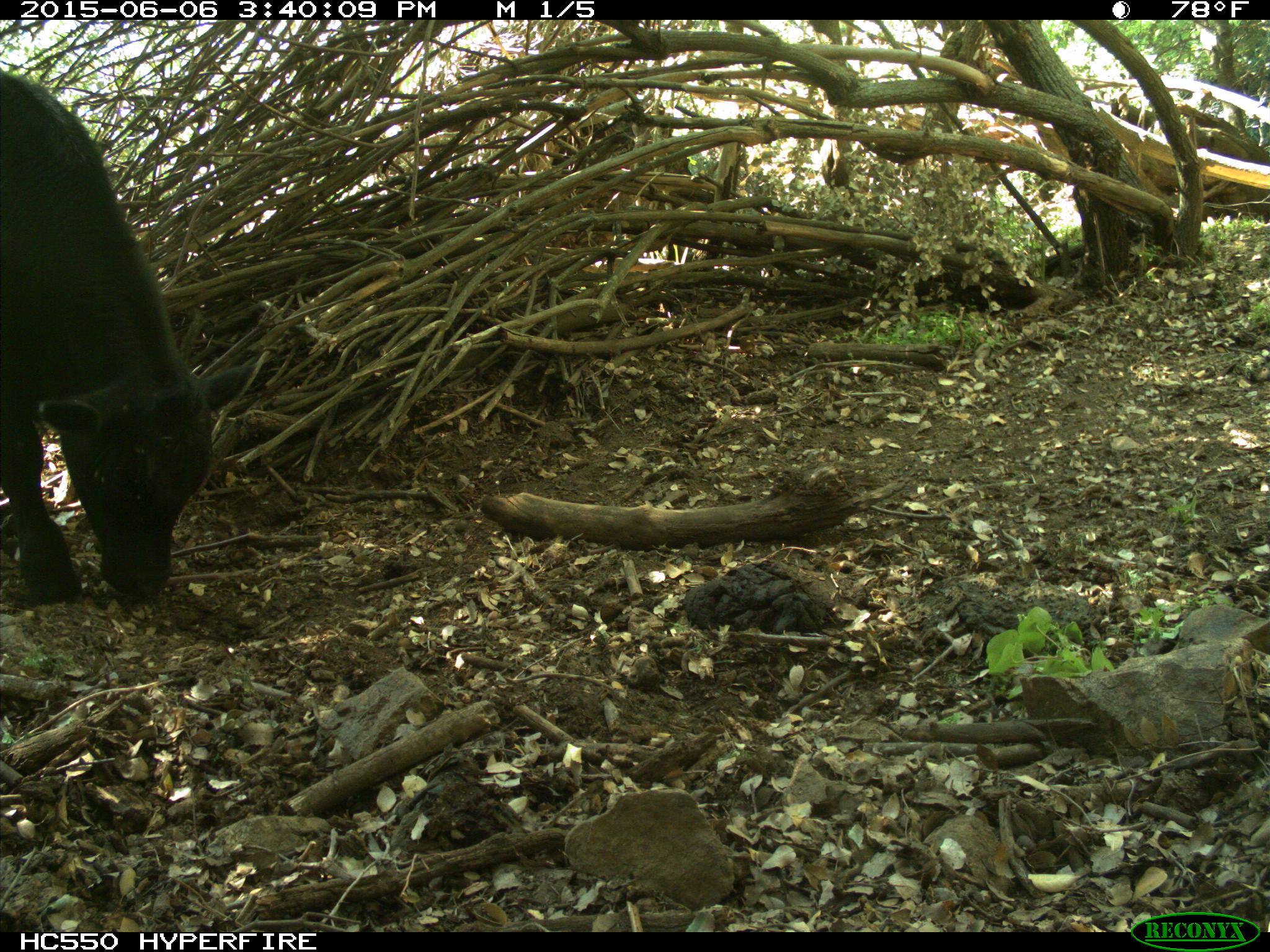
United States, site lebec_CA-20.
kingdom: Animalia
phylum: Chordata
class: Mammalia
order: Artiodactyla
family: Bovidae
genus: Bos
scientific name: Bos taurus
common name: domestic cow